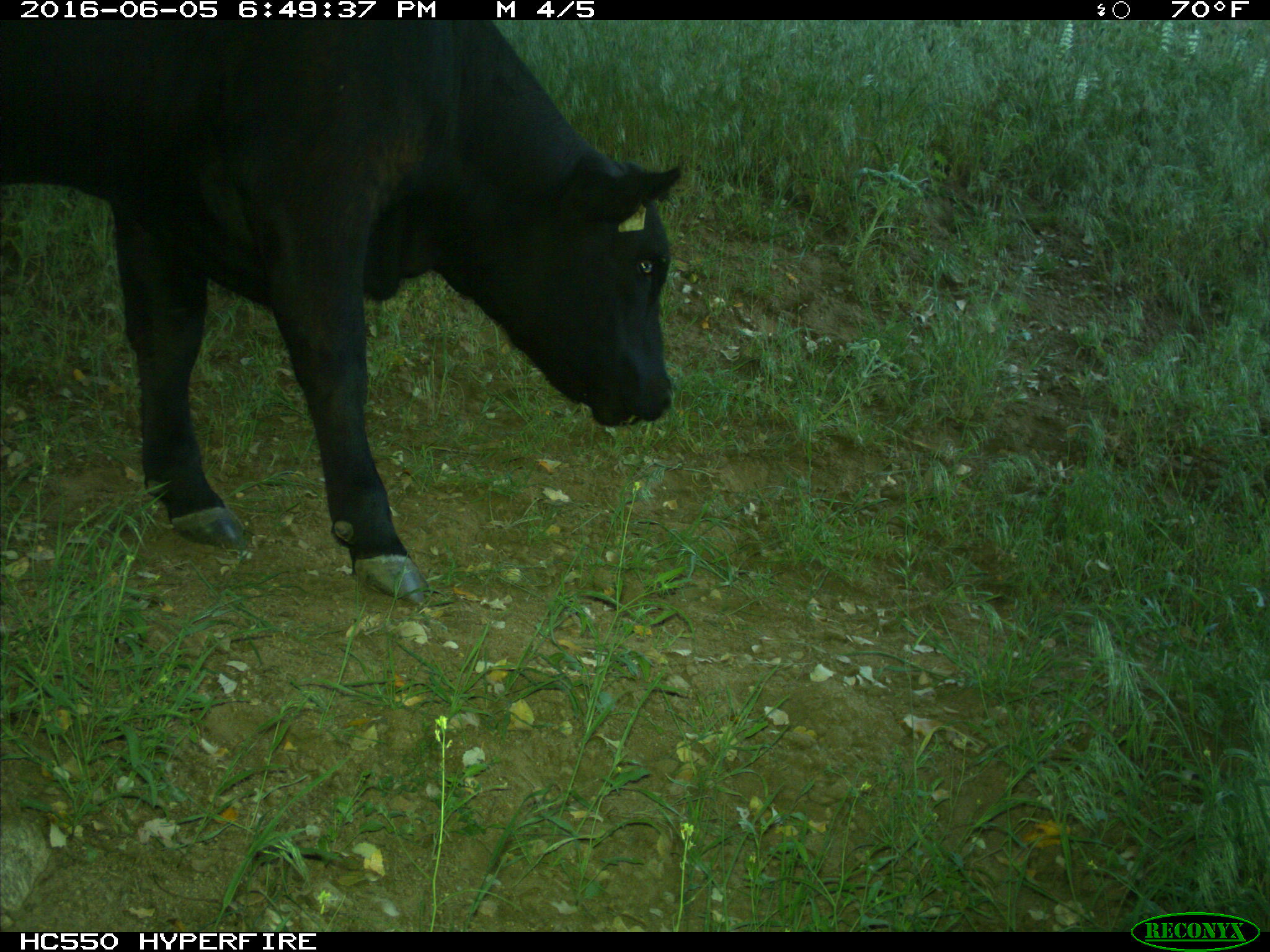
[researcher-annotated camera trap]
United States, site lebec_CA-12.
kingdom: Animalia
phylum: Chordata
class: Mammalia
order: Artiodactyla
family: Bovidae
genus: Bos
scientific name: Bos taurus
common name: domestic cow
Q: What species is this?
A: Bos taurus (domestic cow).